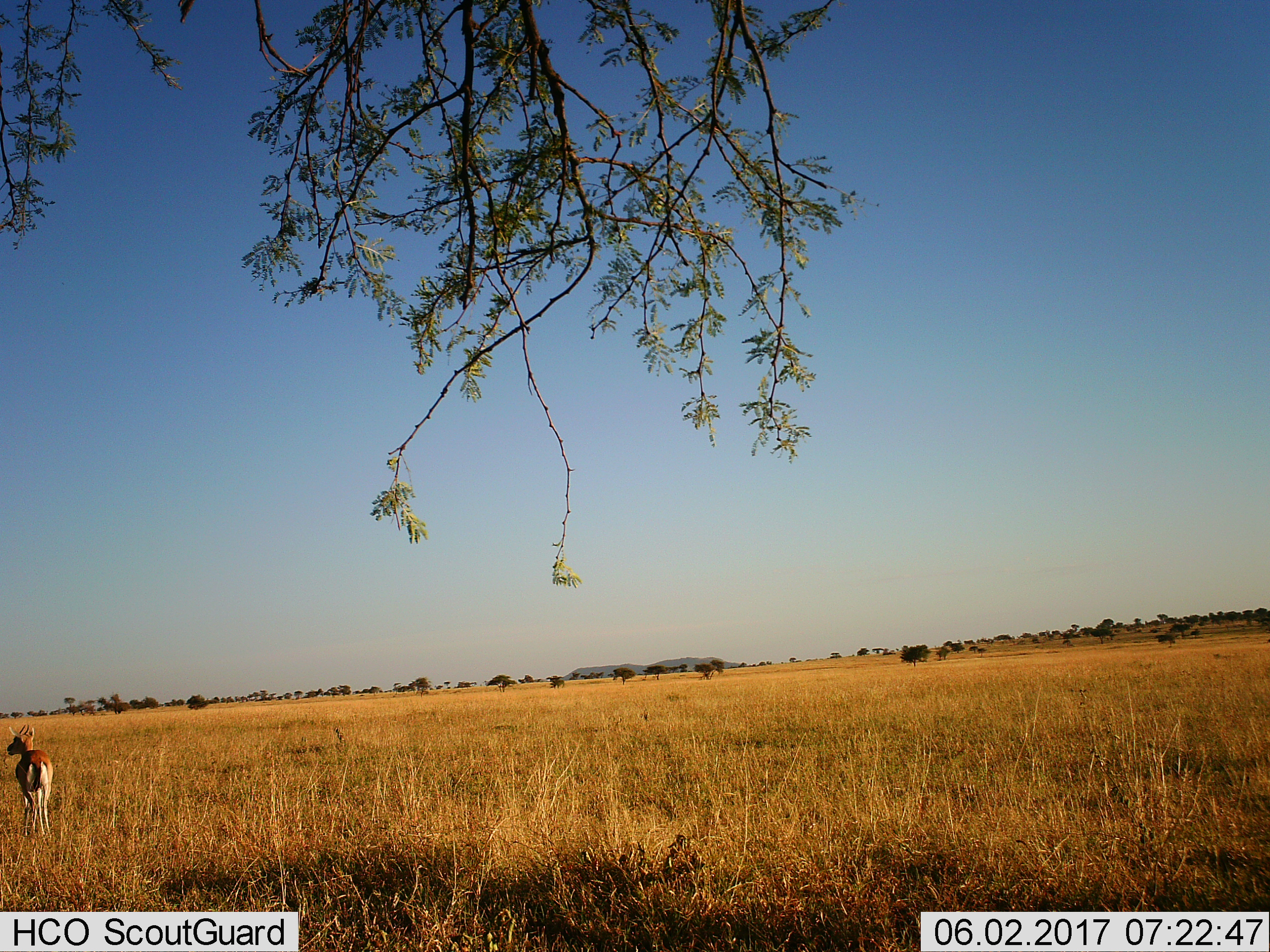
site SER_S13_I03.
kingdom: Animalia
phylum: Chordata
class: Mammalia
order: Artiodactyla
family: Bovidae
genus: Eudorcas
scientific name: Eudorcas thomsonii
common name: thomson's gazelle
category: gazellethomsons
Gazellethomsons (thomson's gazelle) (Eudorcas thomsonii), count 1. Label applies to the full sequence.